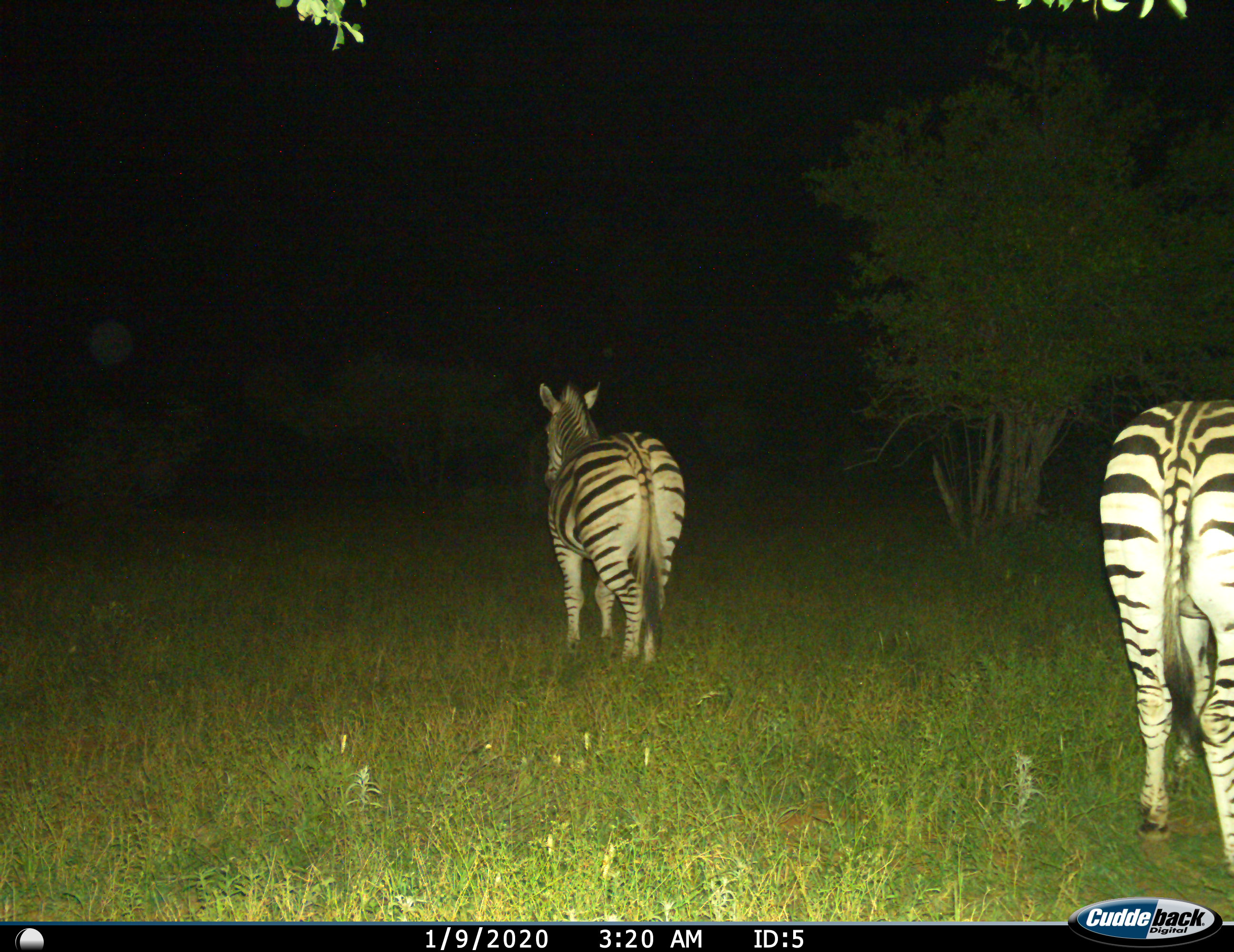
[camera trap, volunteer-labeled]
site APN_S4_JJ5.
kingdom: Animalia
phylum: Chordata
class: Mammalia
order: Perissodactyla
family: Equidae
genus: Equus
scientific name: Equus quagga burchellii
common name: burchell's zebra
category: zebraburchells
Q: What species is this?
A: Zebraburchells (burchell's zebra) (Equus quagga burchellii).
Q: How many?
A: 2.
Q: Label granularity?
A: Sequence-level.